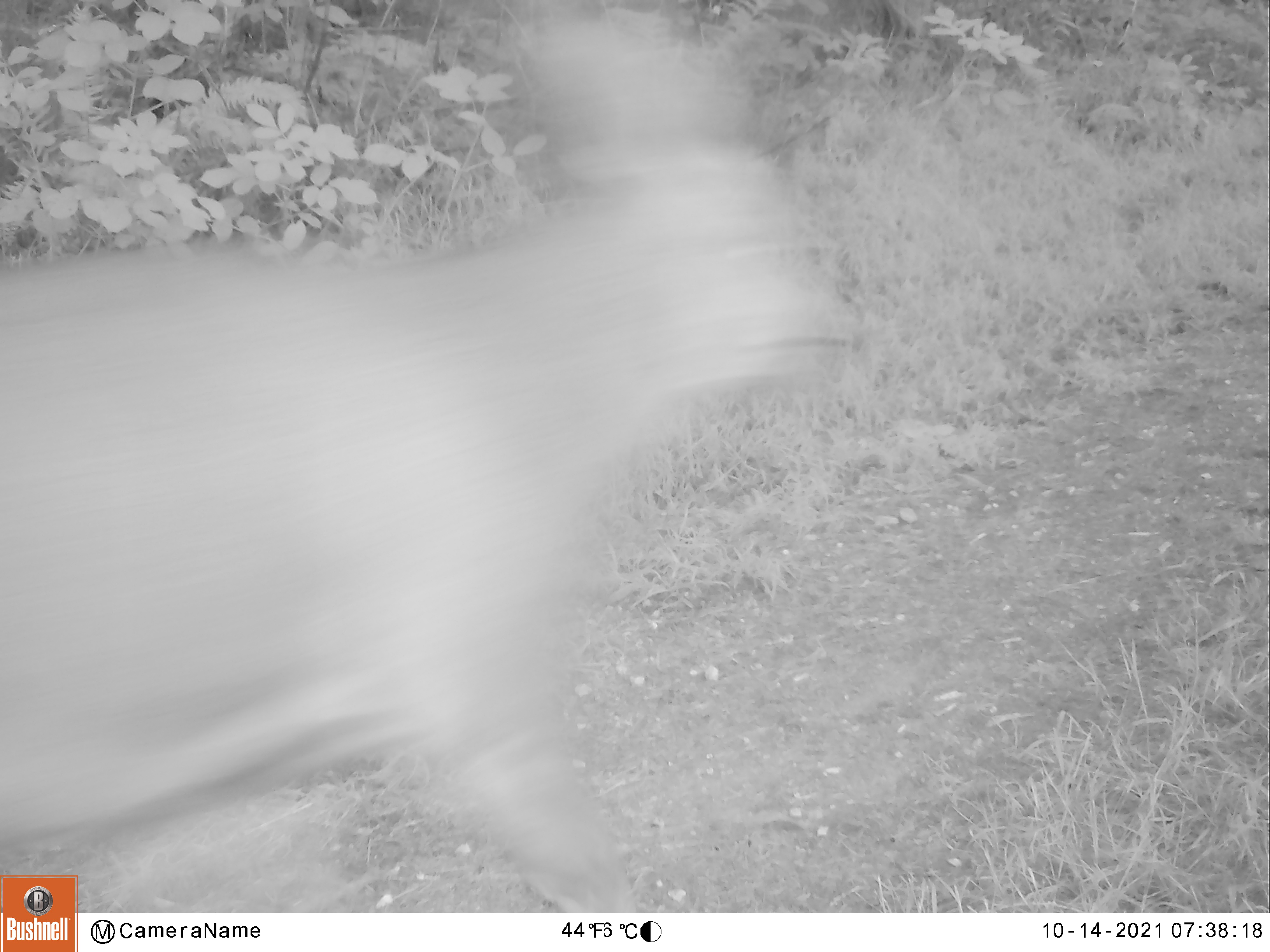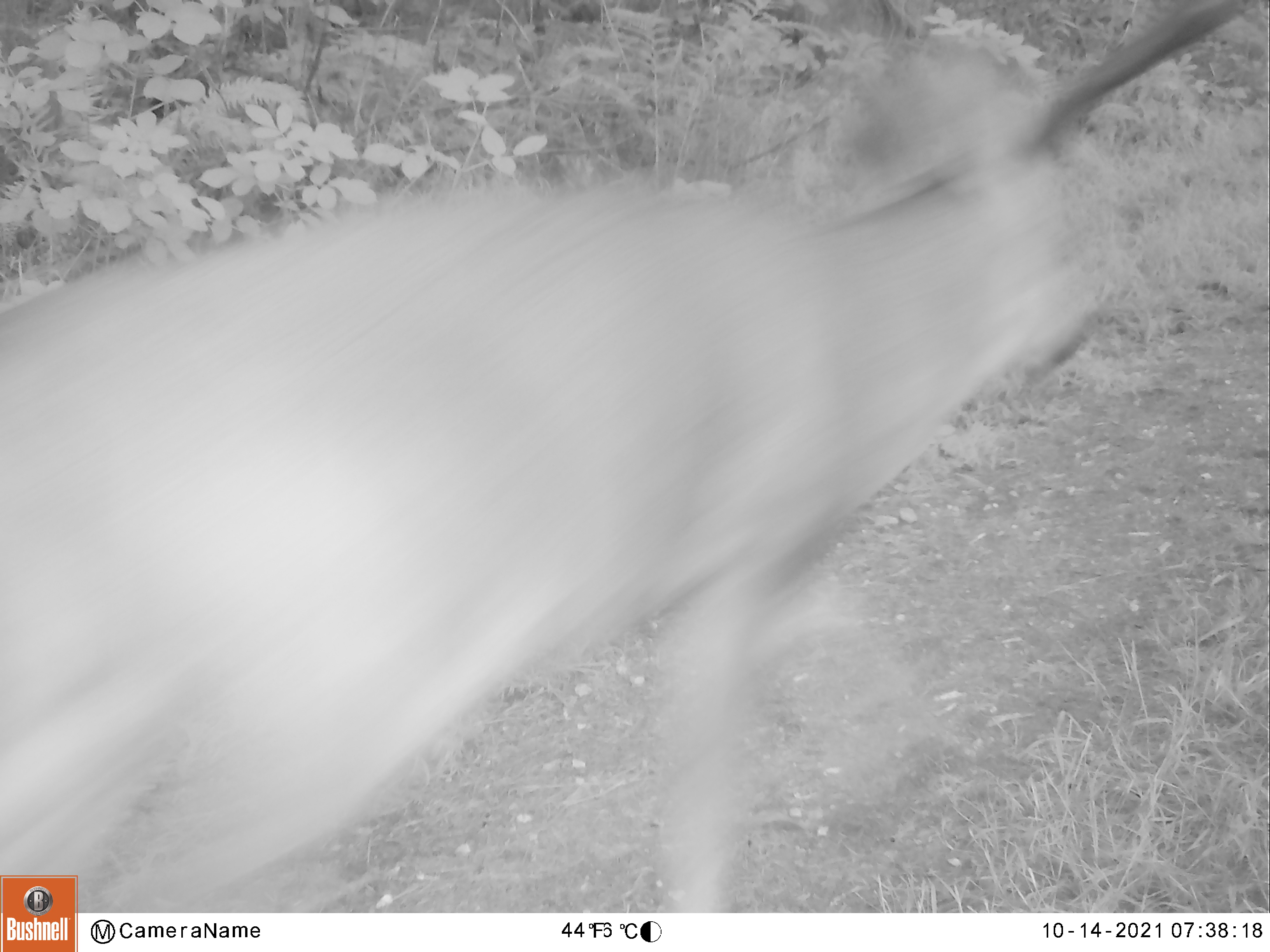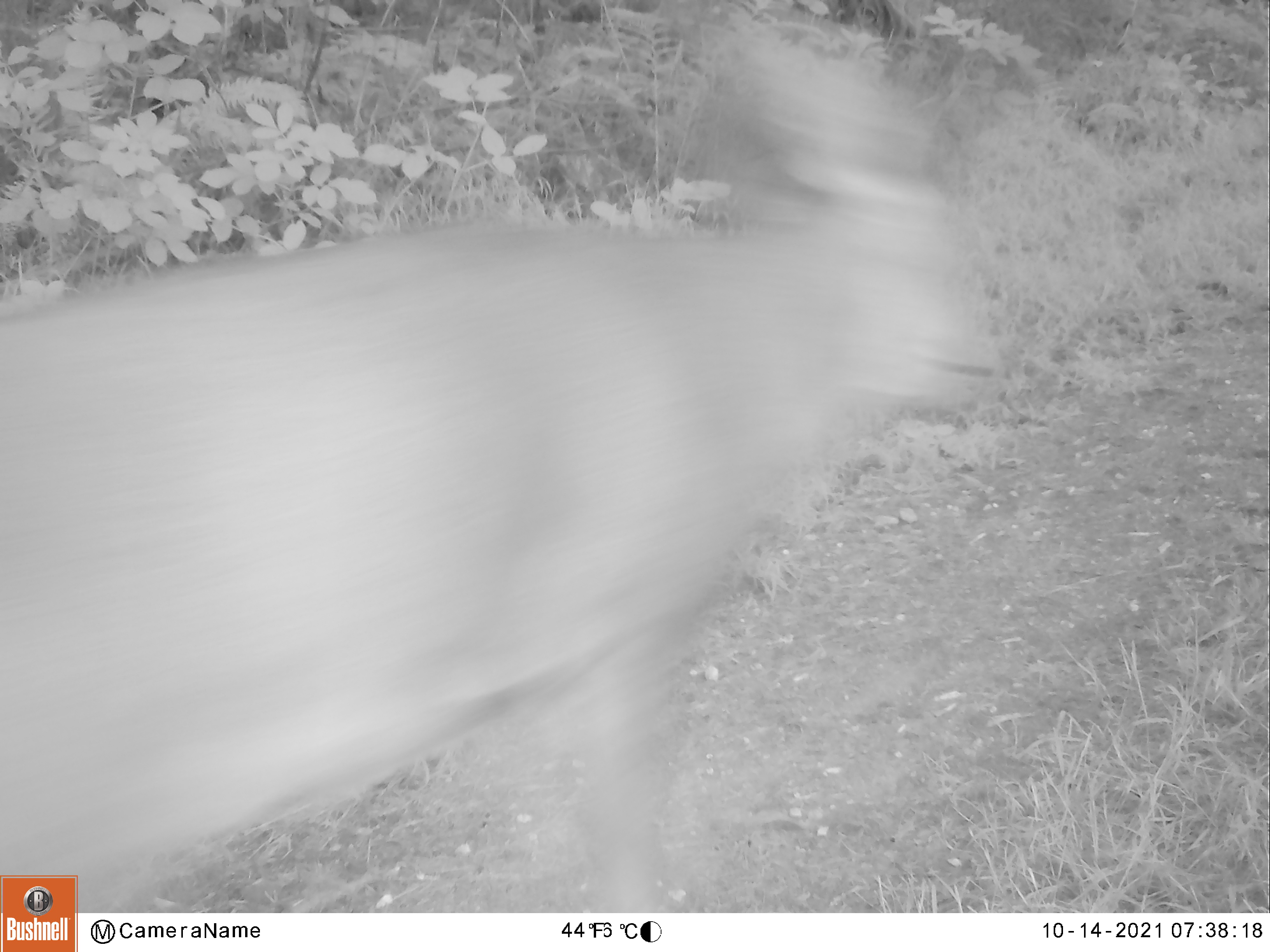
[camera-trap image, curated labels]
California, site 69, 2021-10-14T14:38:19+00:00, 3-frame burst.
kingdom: Animalia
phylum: Chordata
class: Mammalia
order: Artiodactyla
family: Cervidae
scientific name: Cervidae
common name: elk or deer